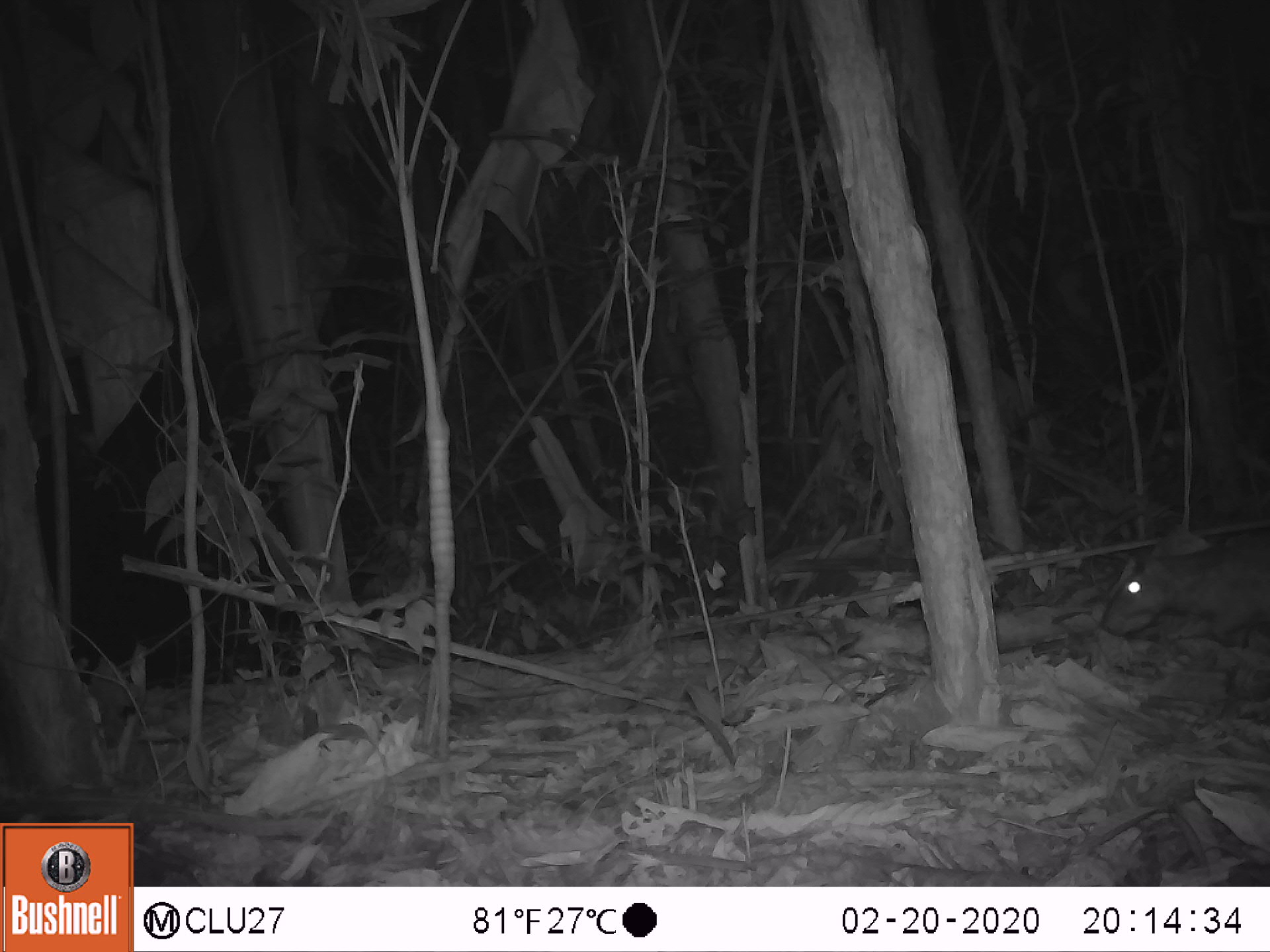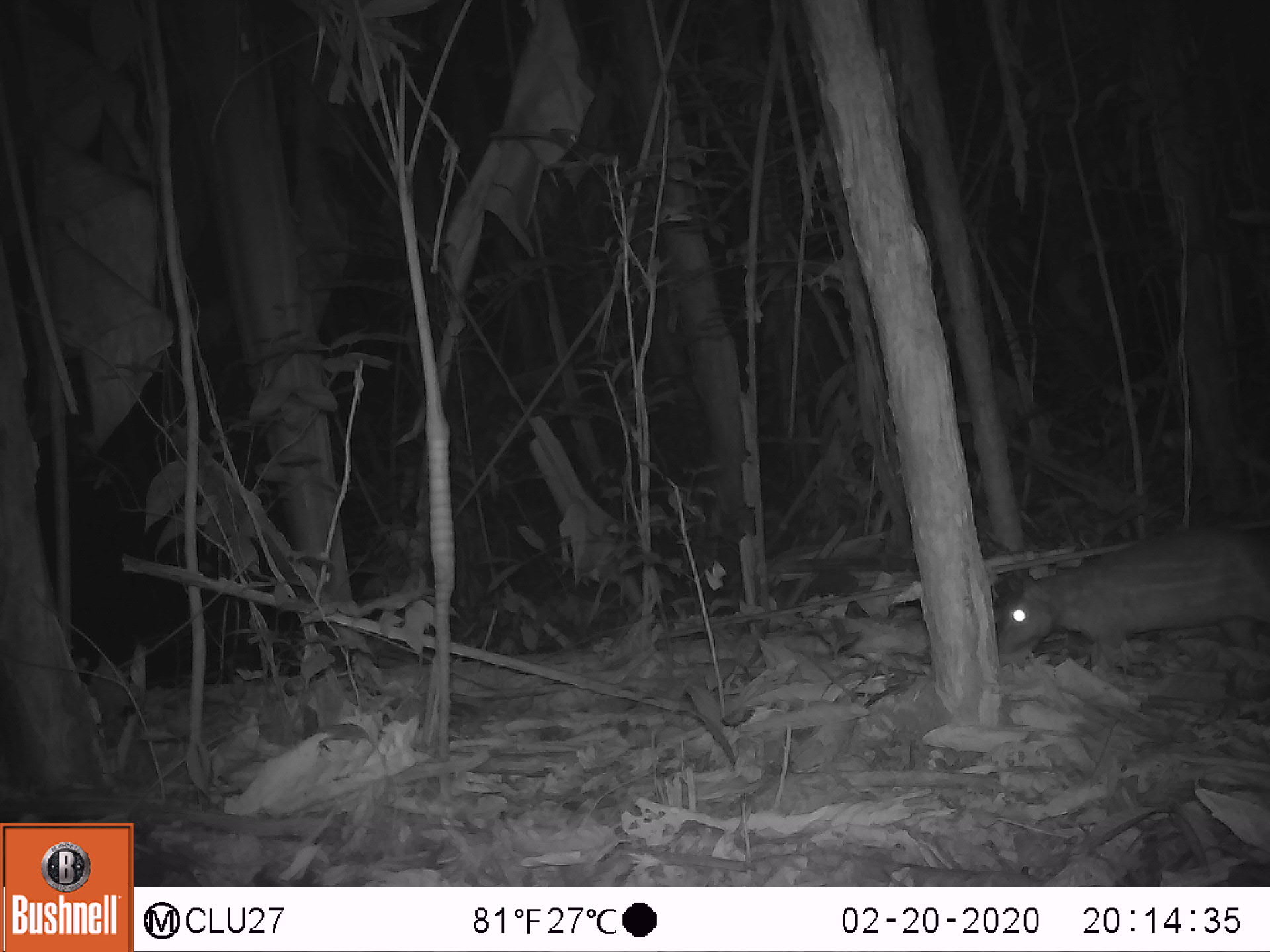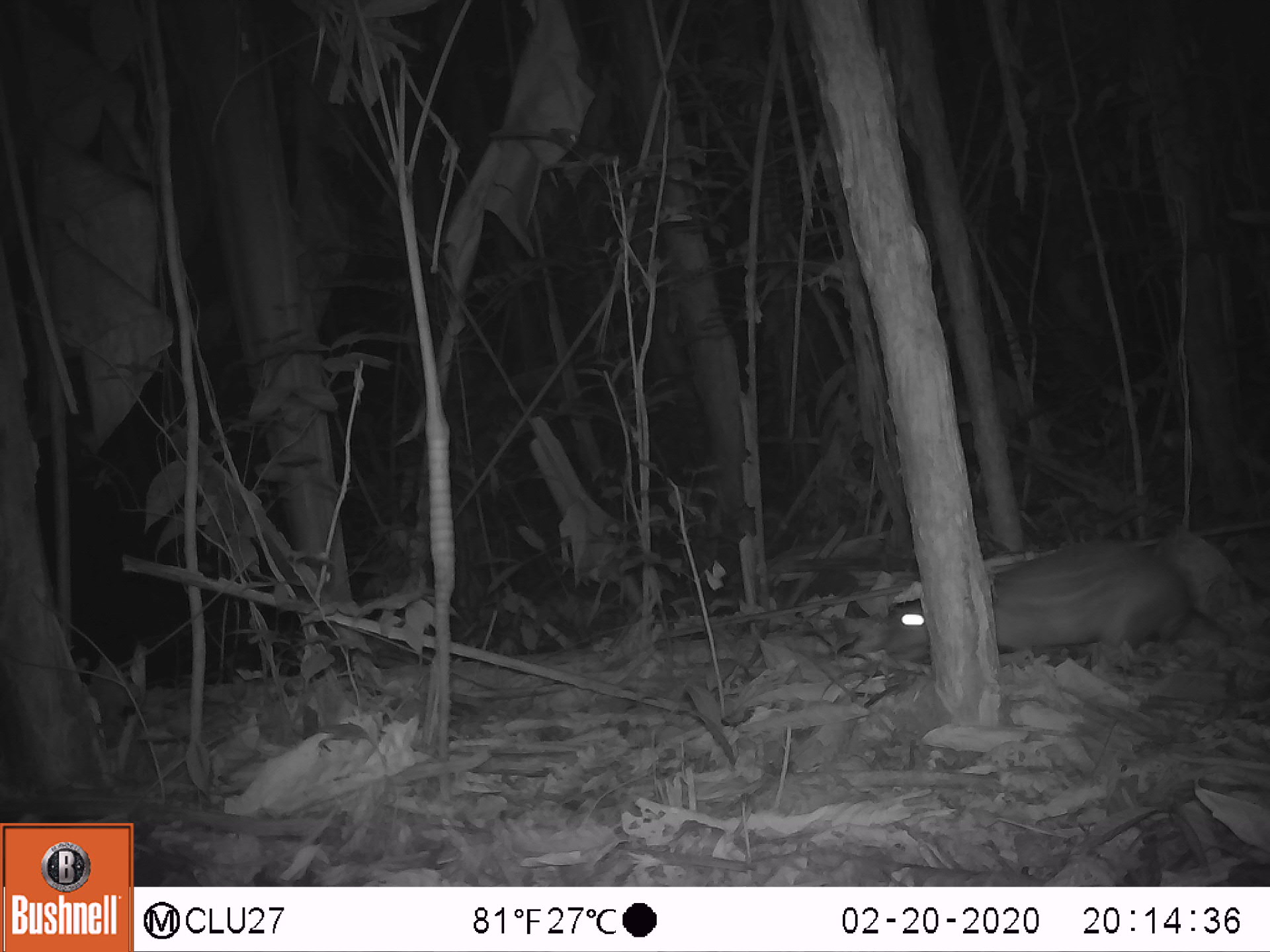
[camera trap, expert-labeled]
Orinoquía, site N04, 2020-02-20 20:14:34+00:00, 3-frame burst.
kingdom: Animalia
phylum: Chordata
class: Mammalia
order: Rodentia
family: Cuniculidae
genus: Cuniculus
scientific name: Cuniculus paca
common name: spotted paca